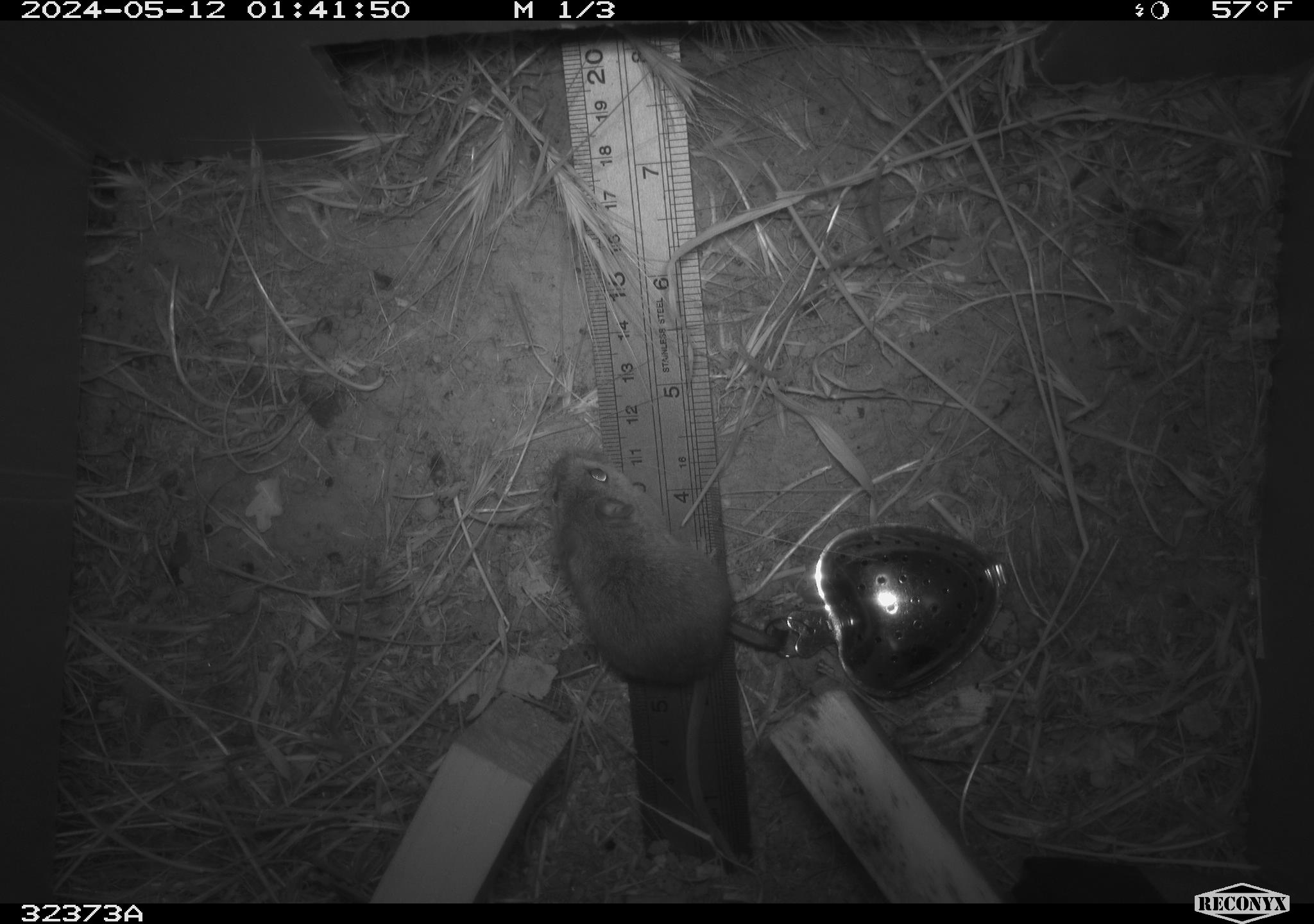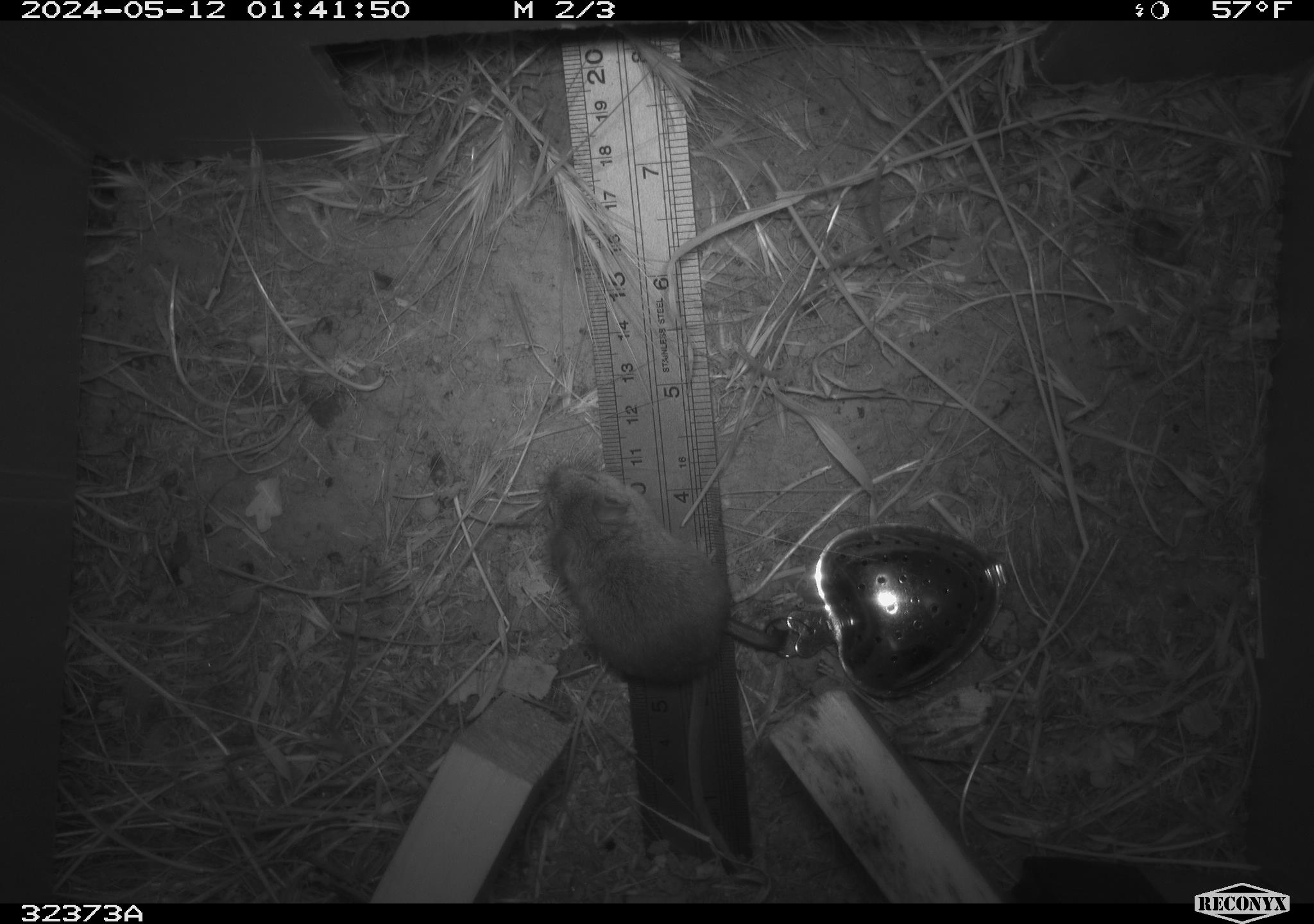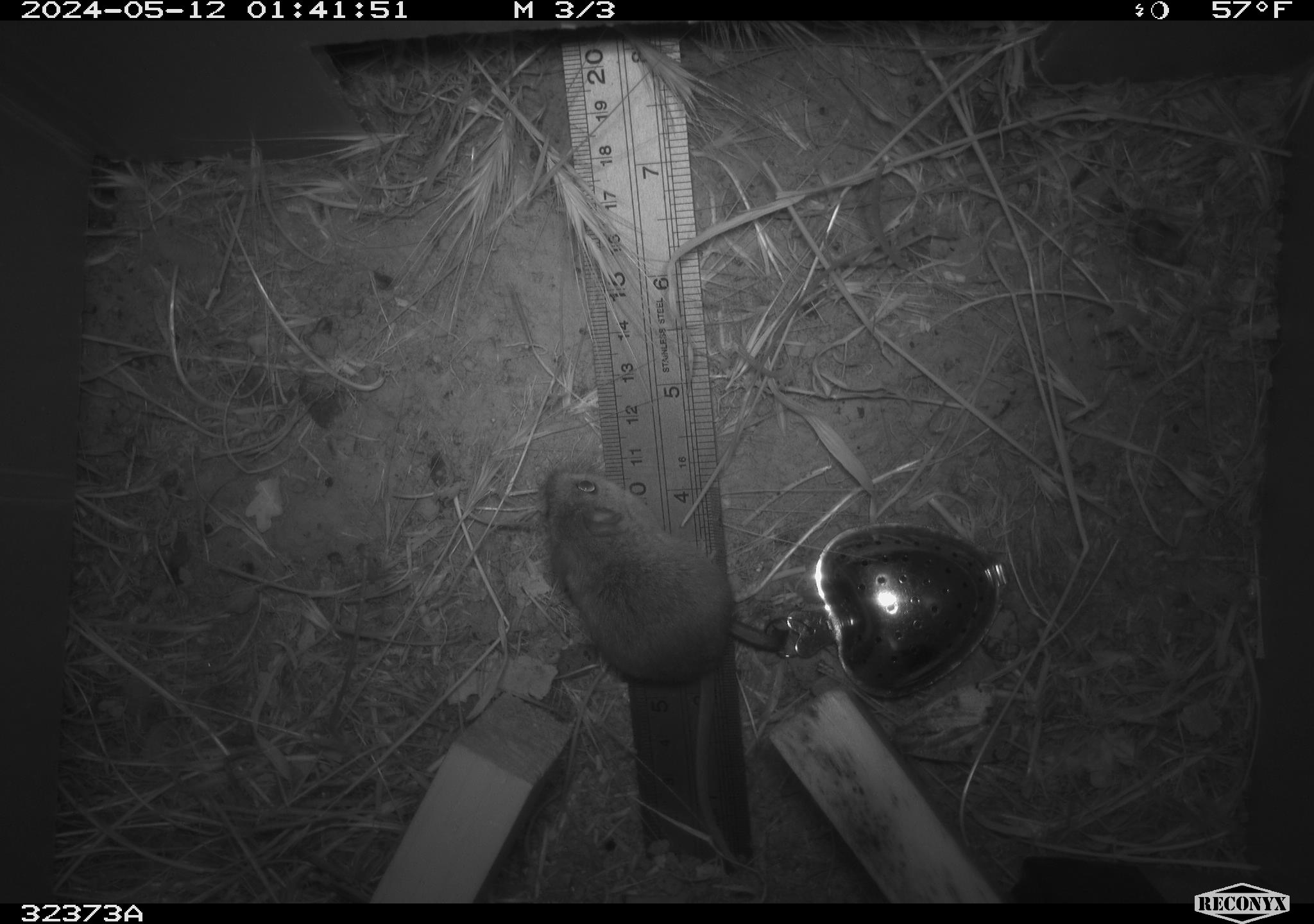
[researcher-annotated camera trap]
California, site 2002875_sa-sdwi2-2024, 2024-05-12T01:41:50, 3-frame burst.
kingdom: Animalia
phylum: Chordata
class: Mammalia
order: Rodentia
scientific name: Rodentia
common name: mouse species